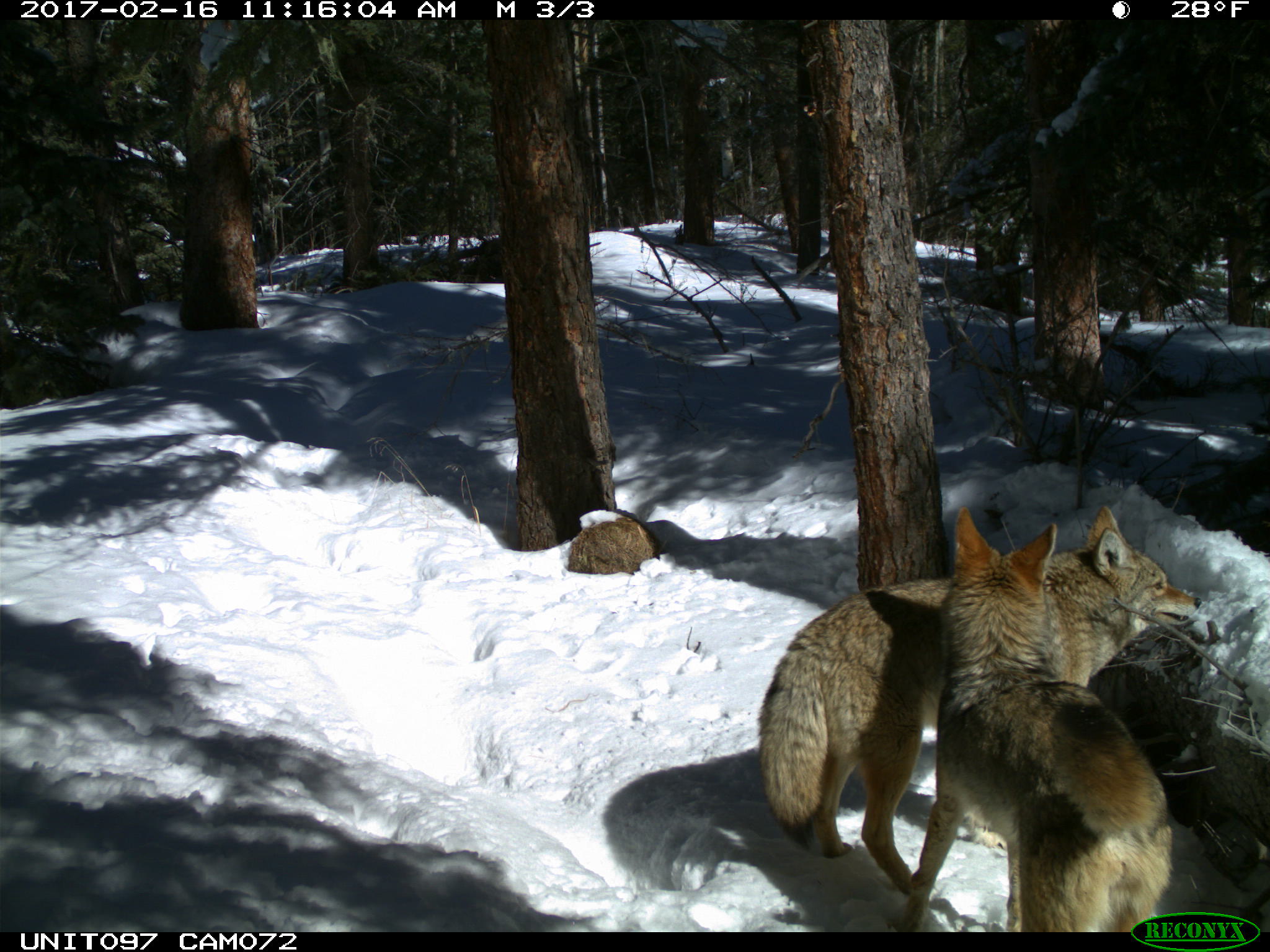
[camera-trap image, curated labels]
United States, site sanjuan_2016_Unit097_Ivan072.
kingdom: Animalia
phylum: Chordata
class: Mammalia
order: Carnivora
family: Canidae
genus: Canis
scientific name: Canis latrans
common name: coyote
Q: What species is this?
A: Canis latrans (coyote).